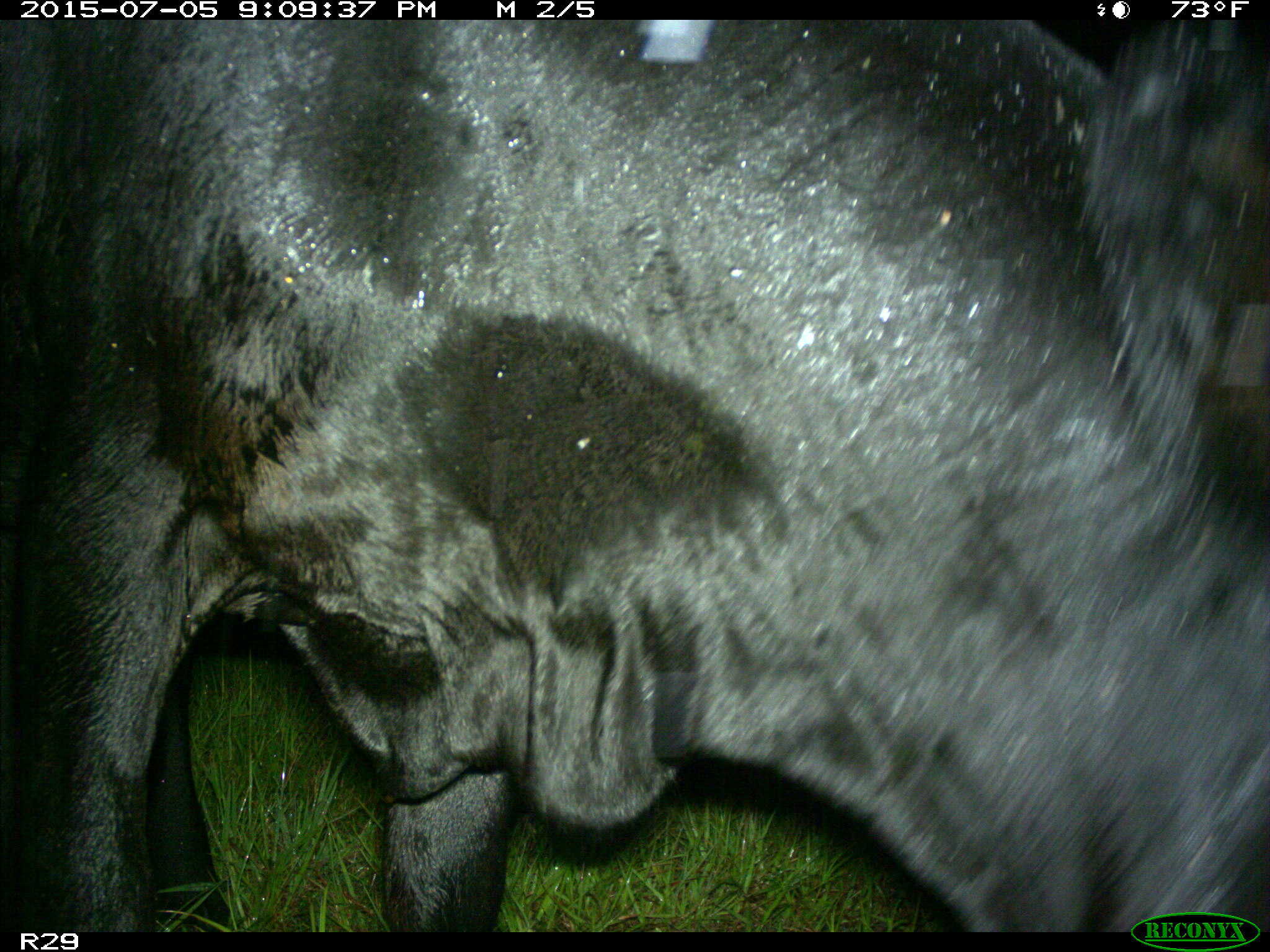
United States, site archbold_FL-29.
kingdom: Animalia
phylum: Chordata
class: Mammalia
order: Artiodactyla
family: Bovidae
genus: Bos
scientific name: Bos taurus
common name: domestic cow